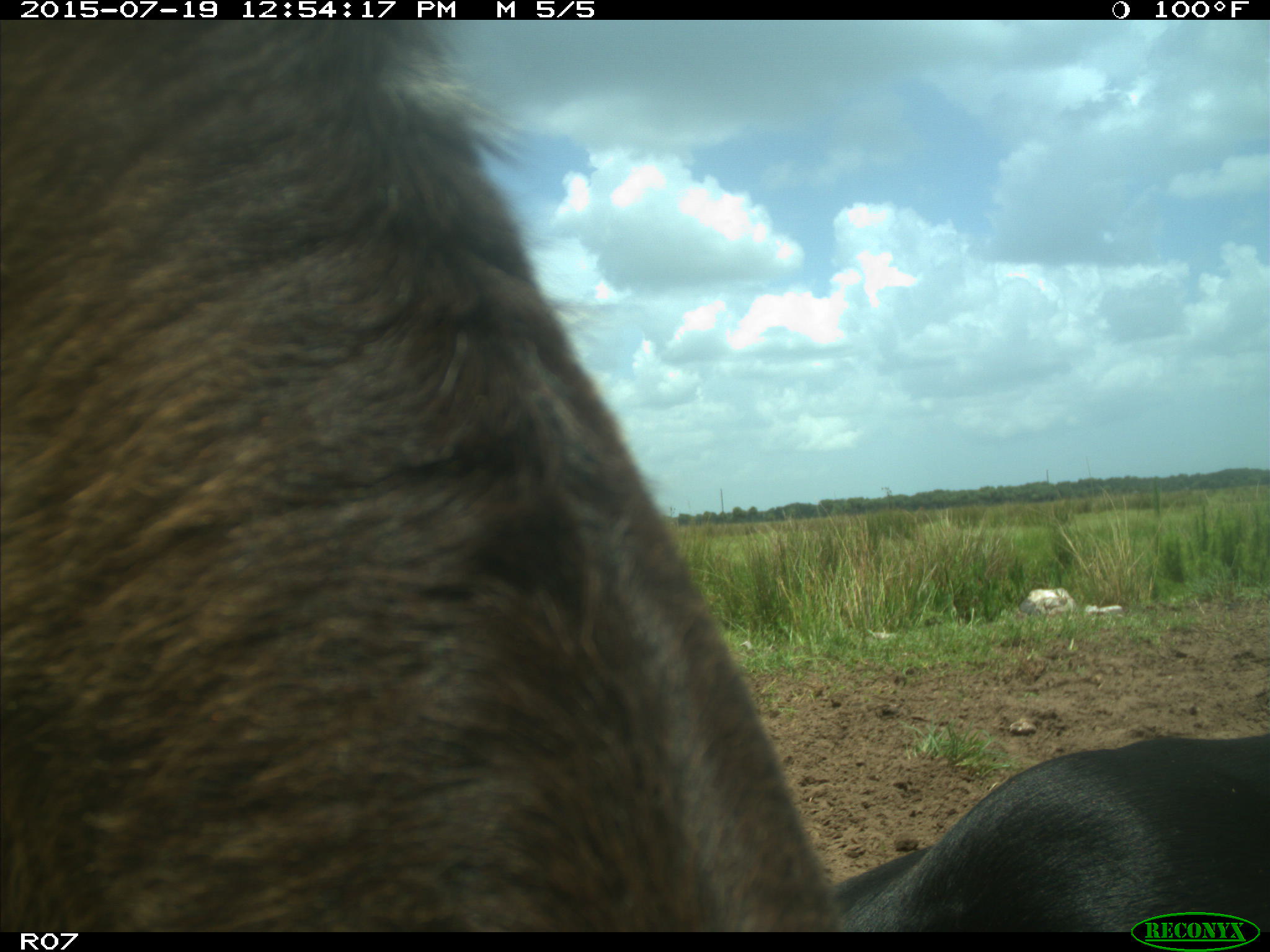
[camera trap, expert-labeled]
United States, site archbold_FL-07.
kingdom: Animalia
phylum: Chordata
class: Mammalia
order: Artiodactyla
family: Bovidae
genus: Bos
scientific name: Bos taurus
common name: domestic cow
Bos taurus (domestic cow).